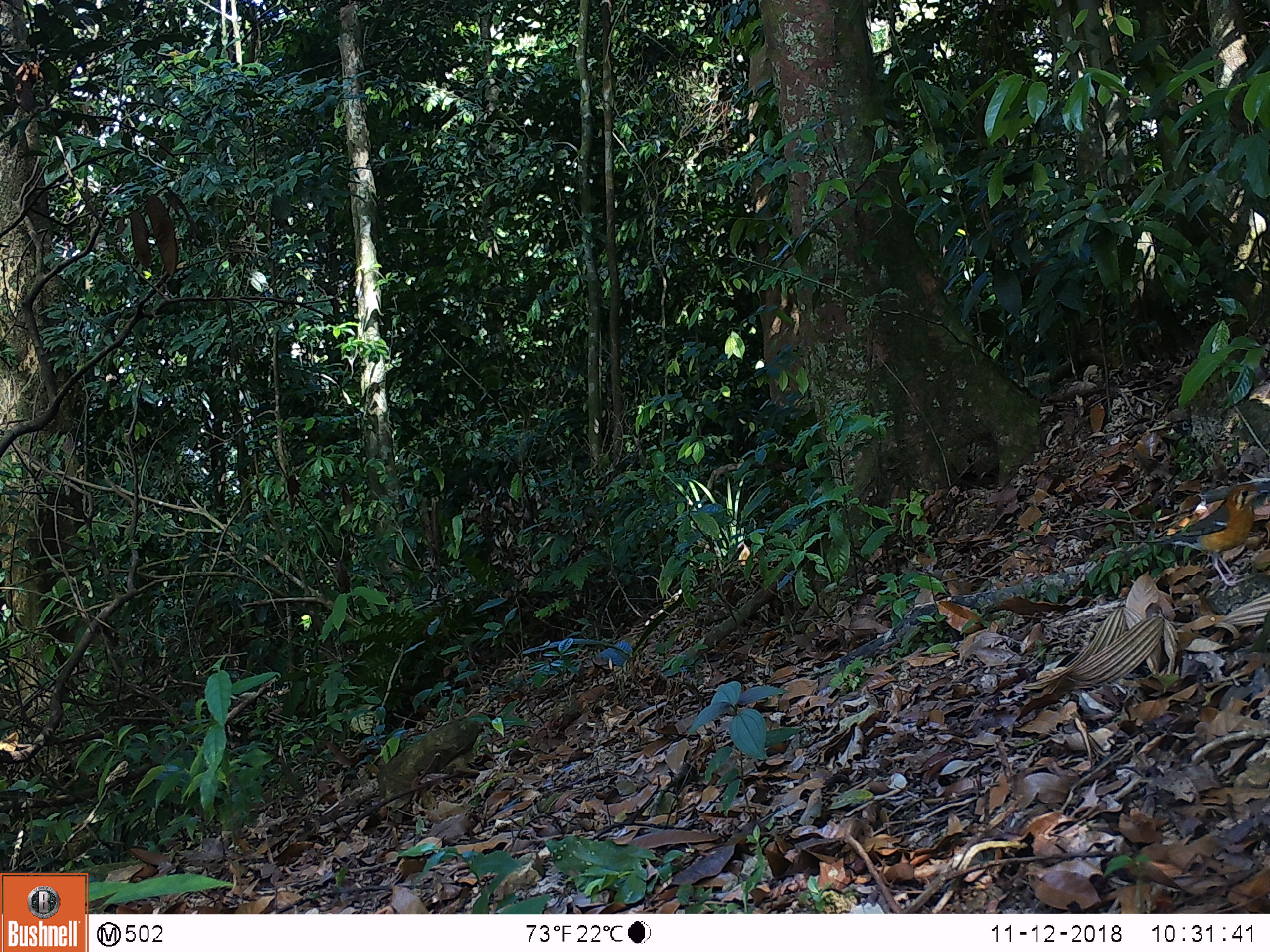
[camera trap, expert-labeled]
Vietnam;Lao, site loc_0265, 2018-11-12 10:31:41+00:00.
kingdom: Animalia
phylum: Chordata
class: Aves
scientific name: Aves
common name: bird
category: unidentified bird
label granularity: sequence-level